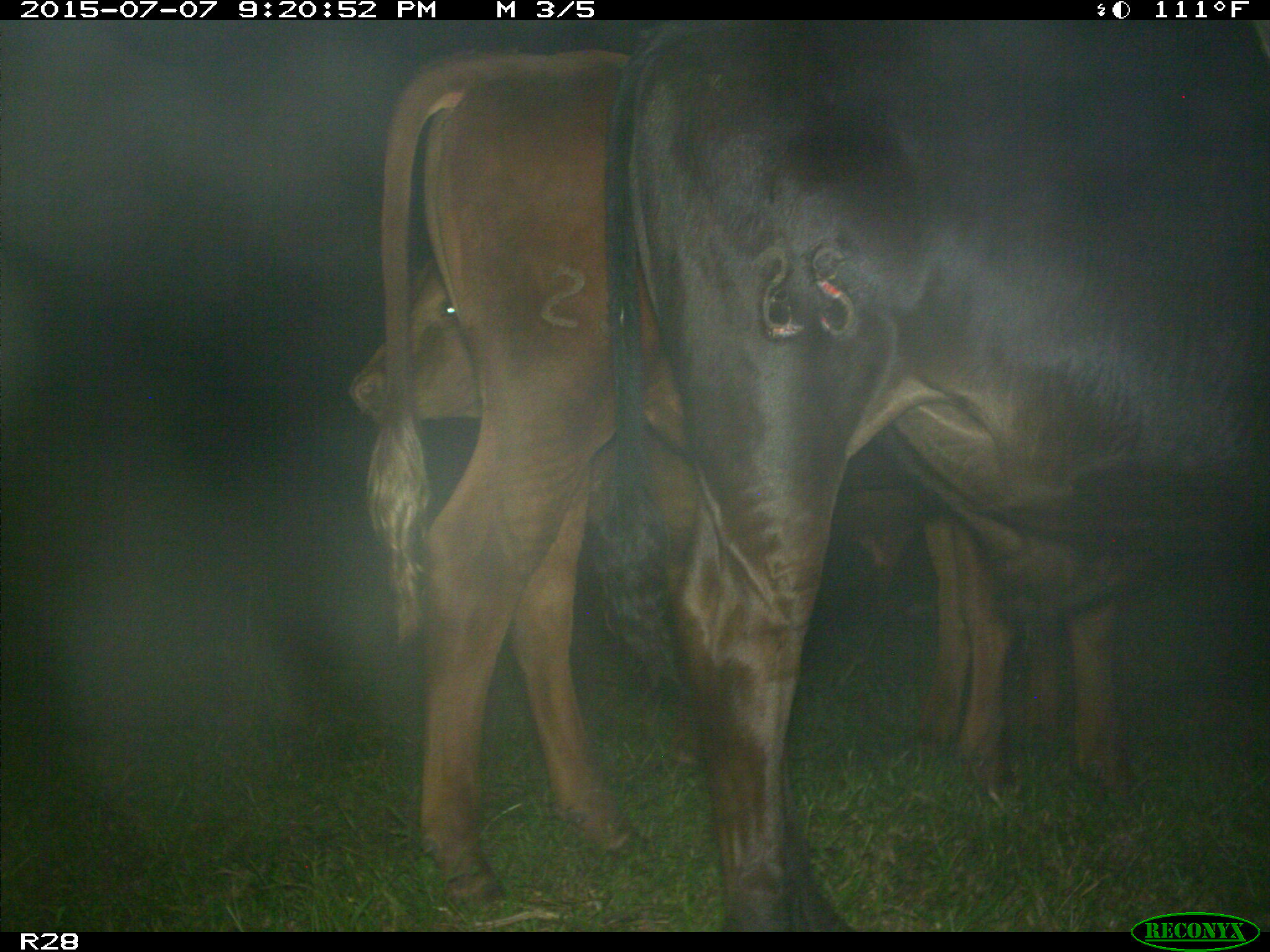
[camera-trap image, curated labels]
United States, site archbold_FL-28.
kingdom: Animalia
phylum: Chordata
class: Mammalia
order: Artiodactyla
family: Bovidae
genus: Bos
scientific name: Bos taurus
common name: domestic cow